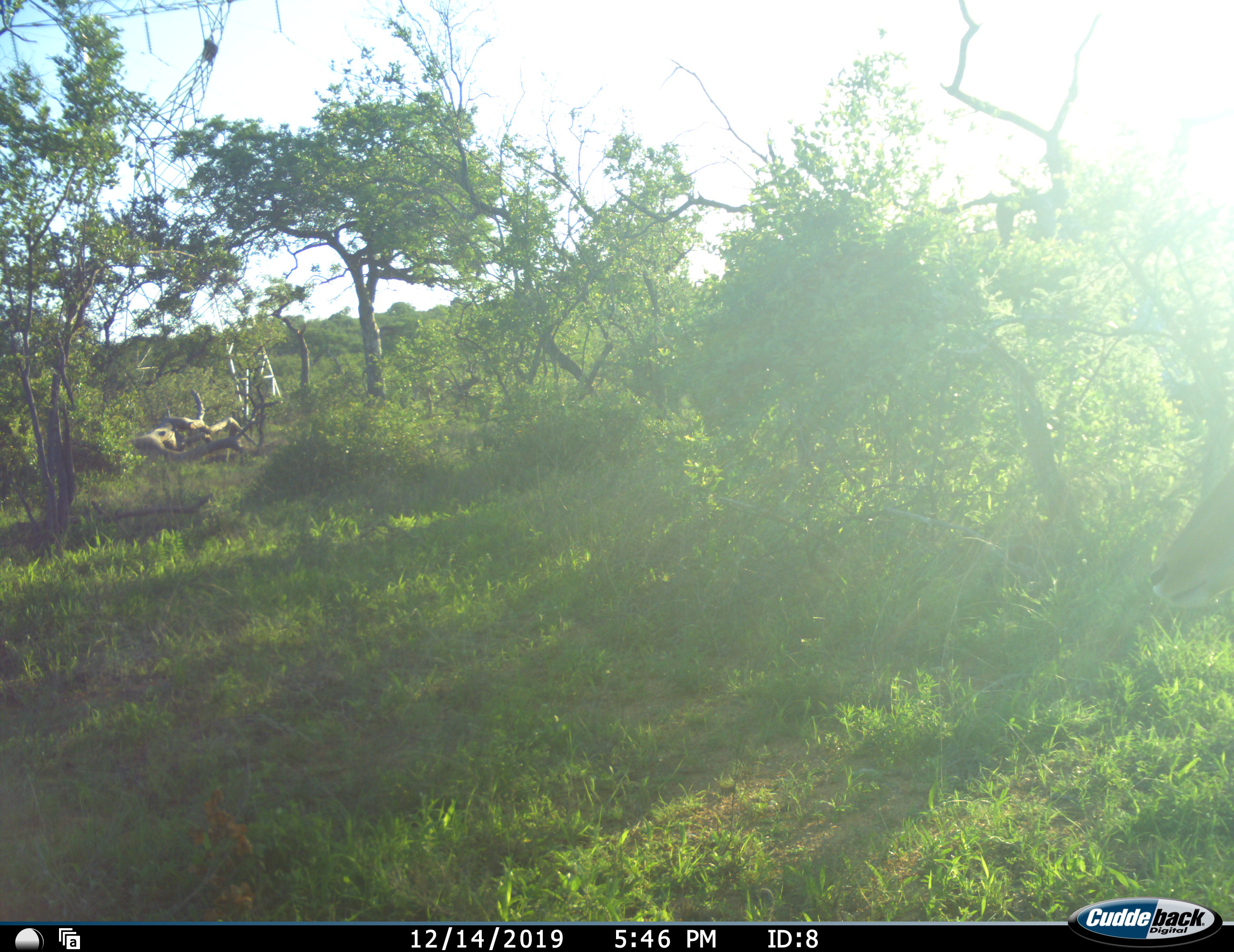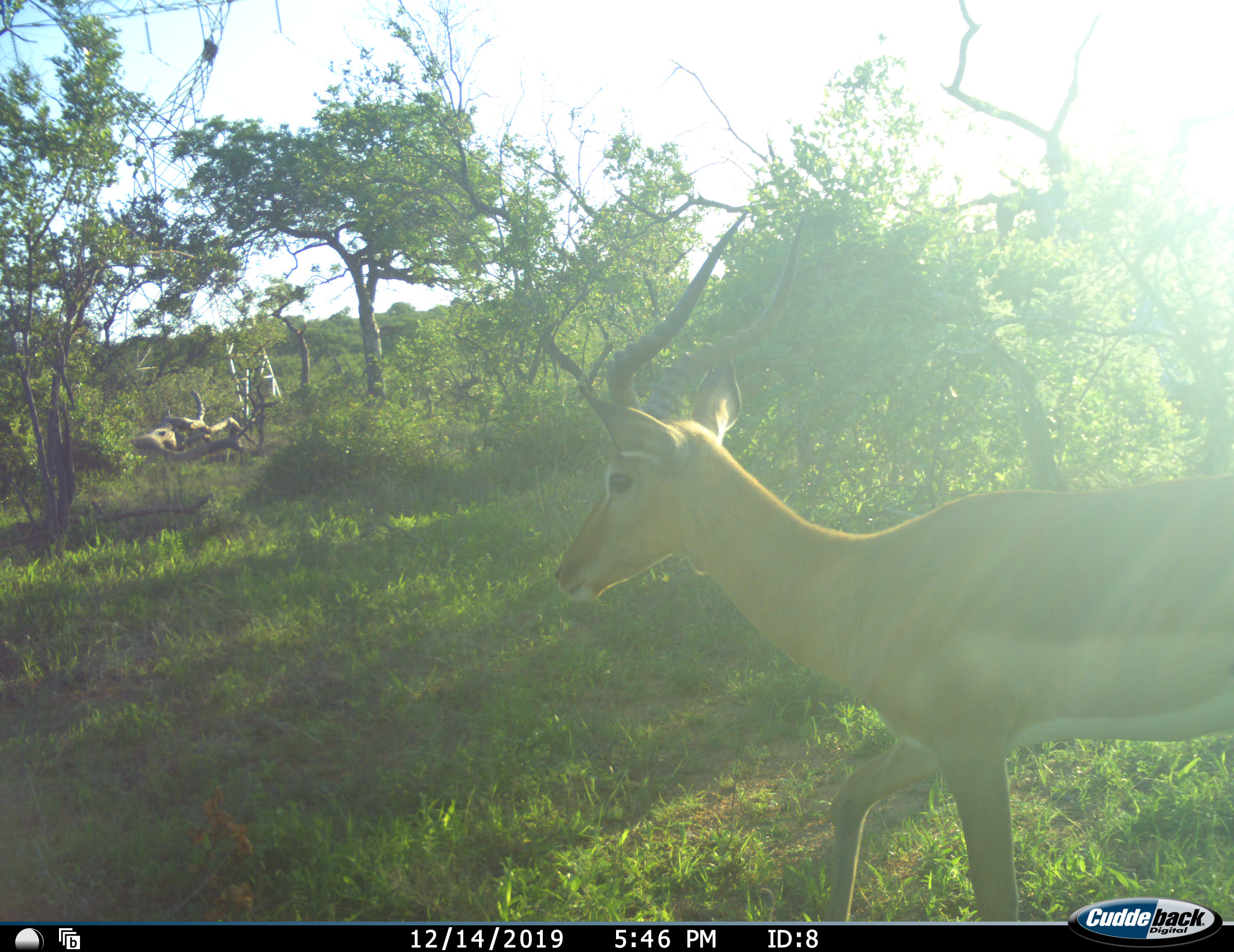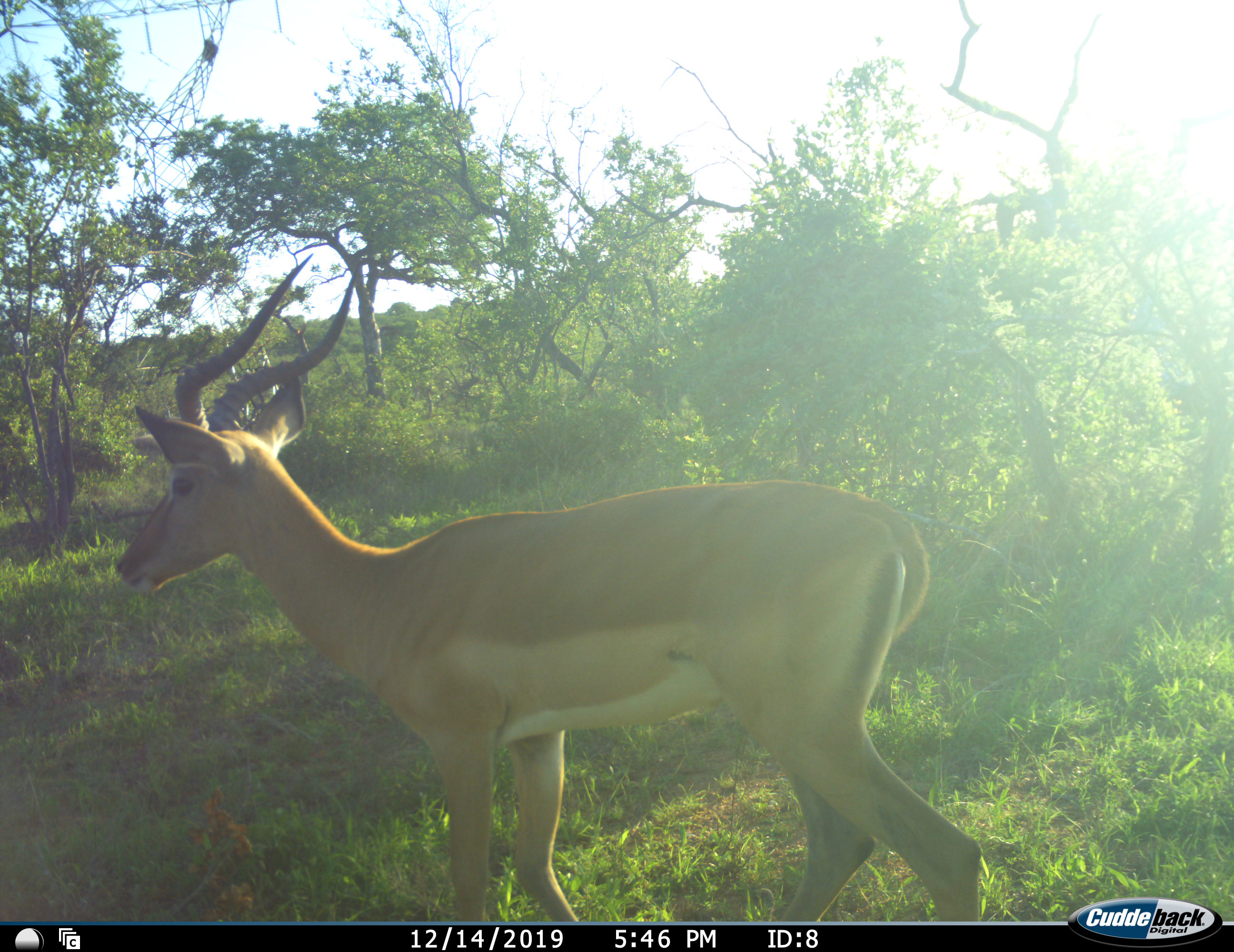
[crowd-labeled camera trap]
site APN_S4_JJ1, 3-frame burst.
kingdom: Animalia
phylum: Chordata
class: Mammalia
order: Artiodactyla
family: Bovidae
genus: Aepyceros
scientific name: Aepyceros melampus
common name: impala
Impala (Aepyceros melampus), count 1. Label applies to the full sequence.